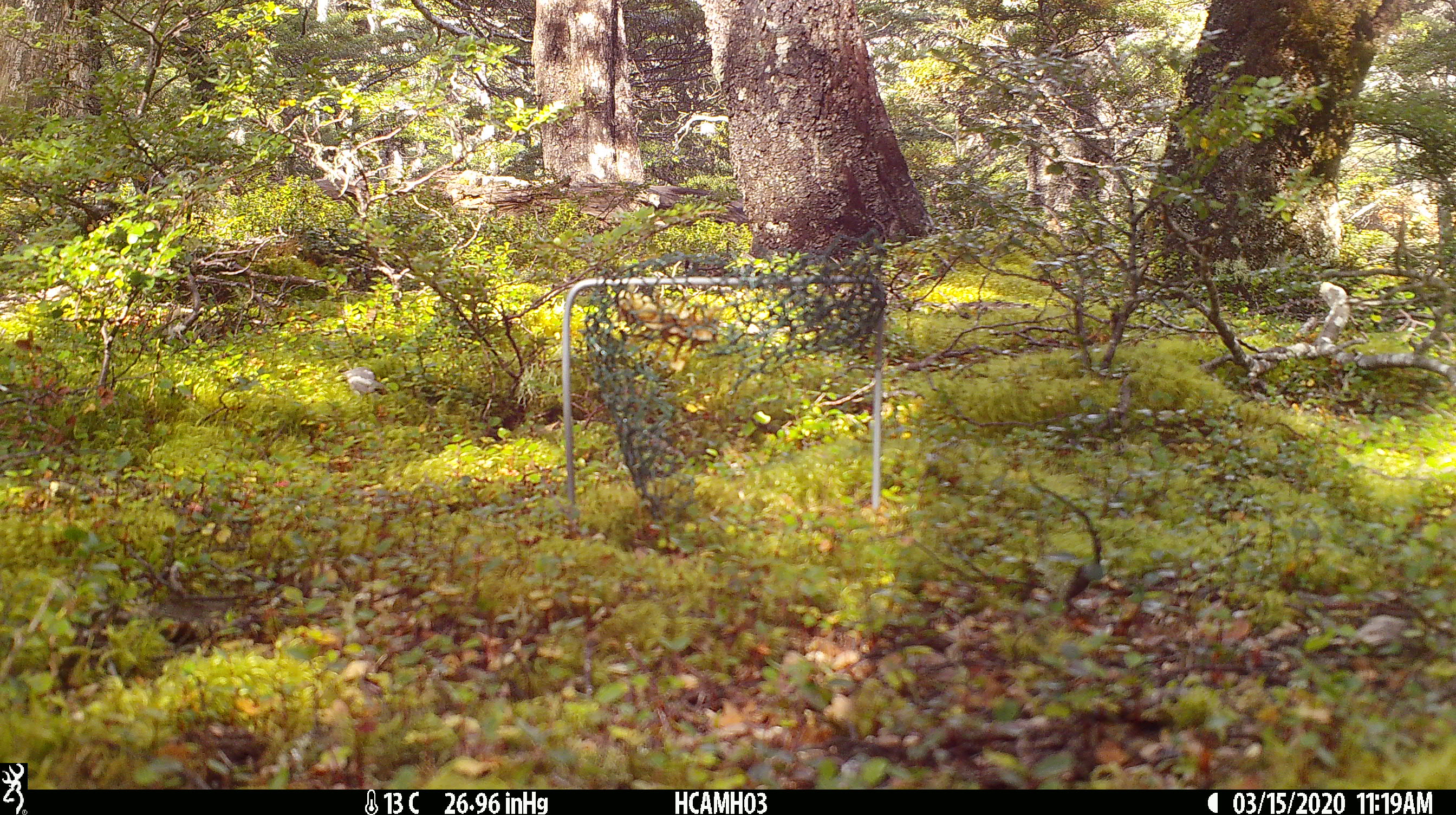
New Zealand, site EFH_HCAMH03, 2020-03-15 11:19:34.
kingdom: Animalia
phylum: Chordata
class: Mammalia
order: Rodentia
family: Muridae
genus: Mus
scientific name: Mus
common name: mouse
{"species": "mouse (Mus)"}